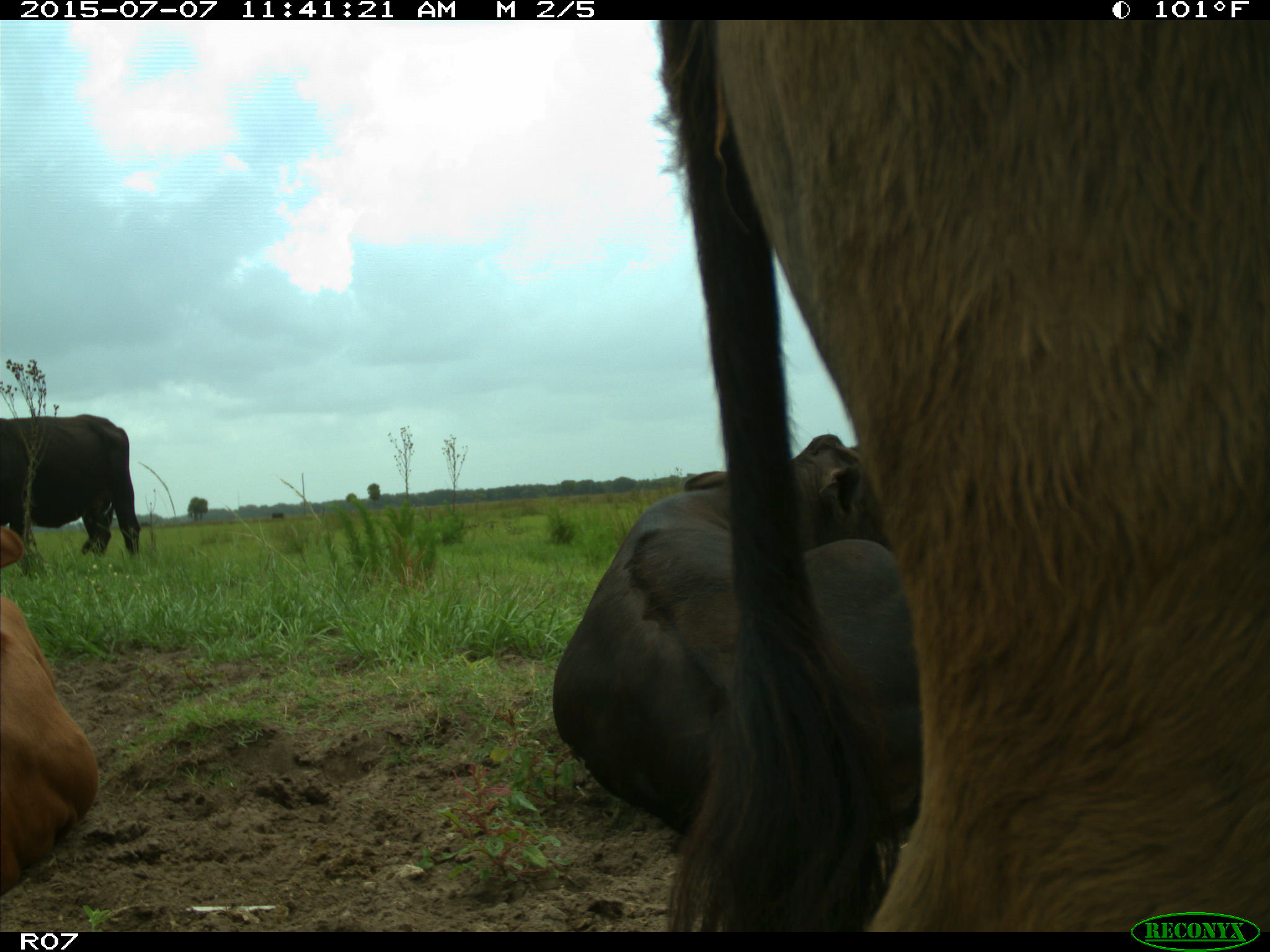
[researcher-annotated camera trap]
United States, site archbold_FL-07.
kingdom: Animalia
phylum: Chordata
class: Mammalia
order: Artiodactyla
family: Bovidae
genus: Bos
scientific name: Bos taurus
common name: domestic cow